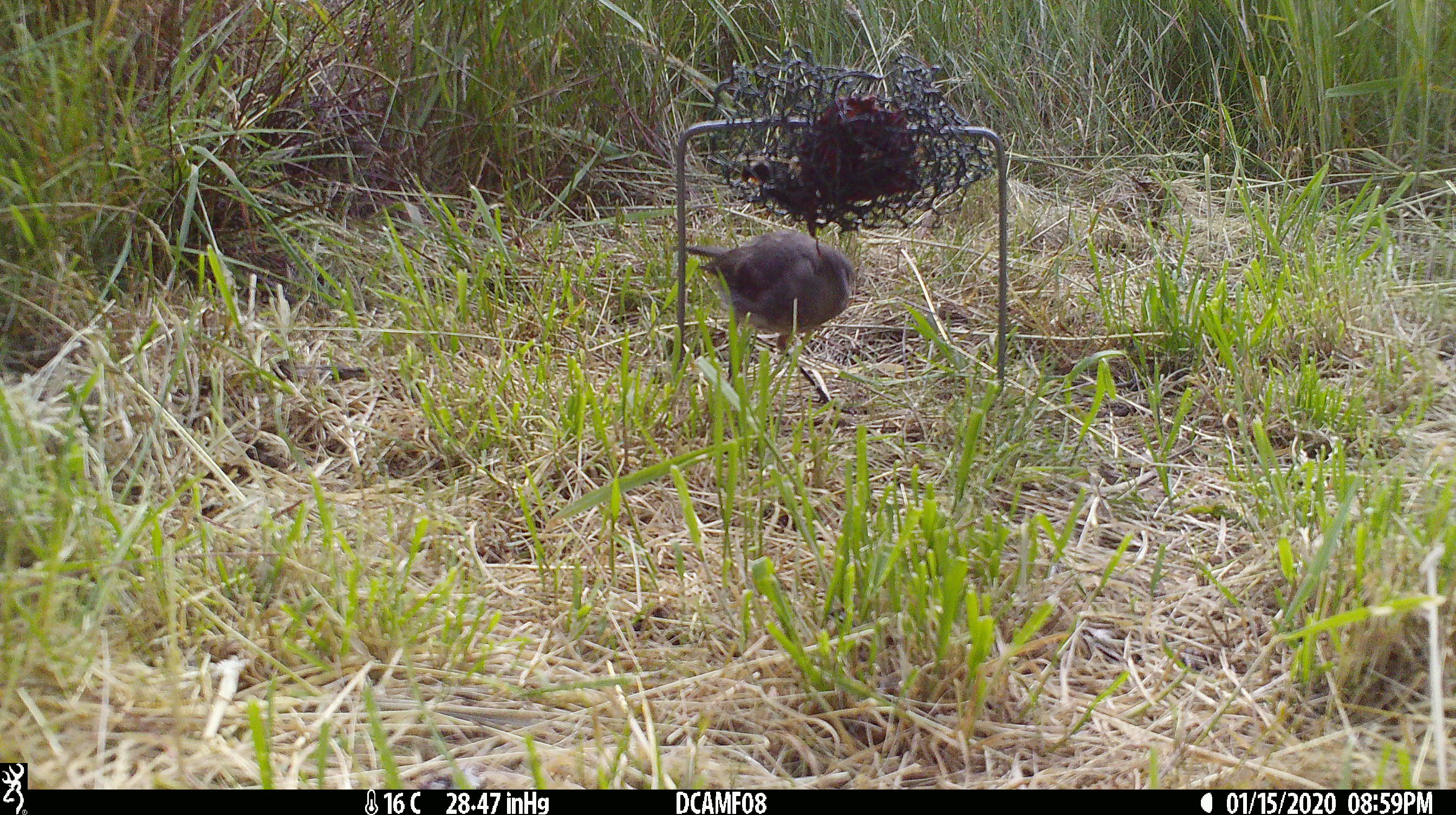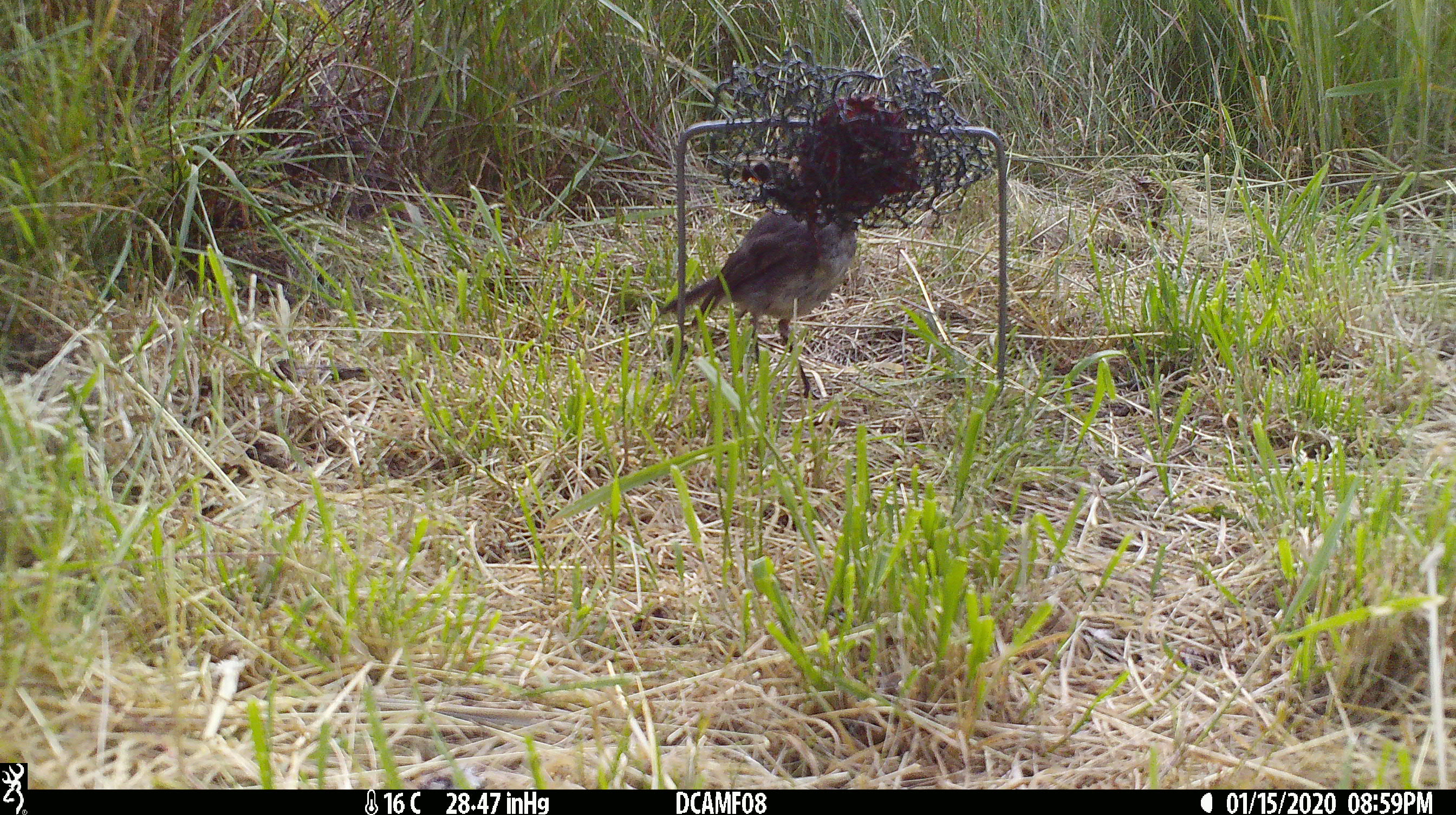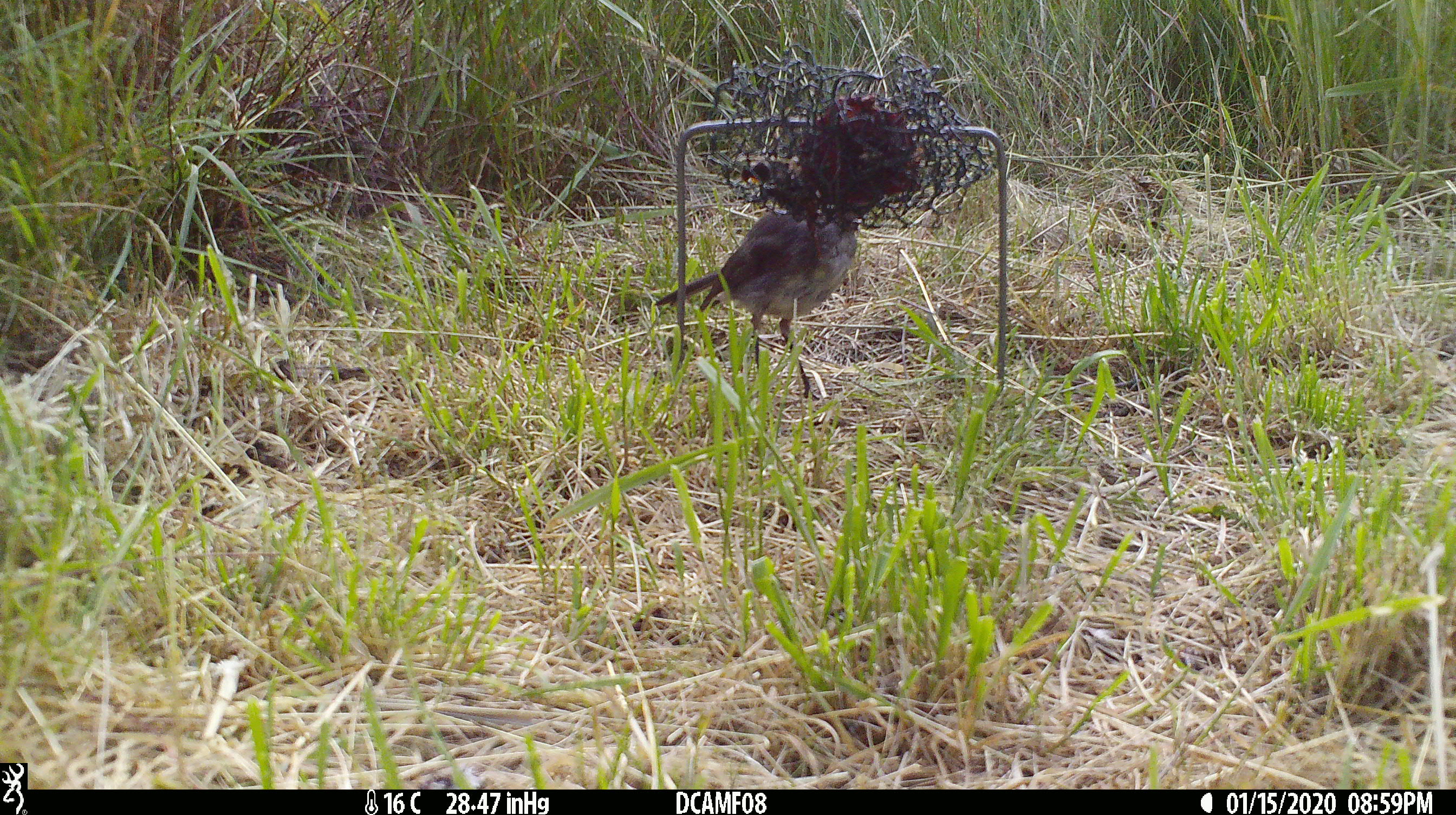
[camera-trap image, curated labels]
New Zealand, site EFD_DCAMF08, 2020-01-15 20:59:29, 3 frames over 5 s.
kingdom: Animalia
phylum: Chordata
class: Aves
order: Passeriformes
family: Petroicidae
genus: Petroica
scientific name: Petroica australis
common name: new zealand robin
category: robin